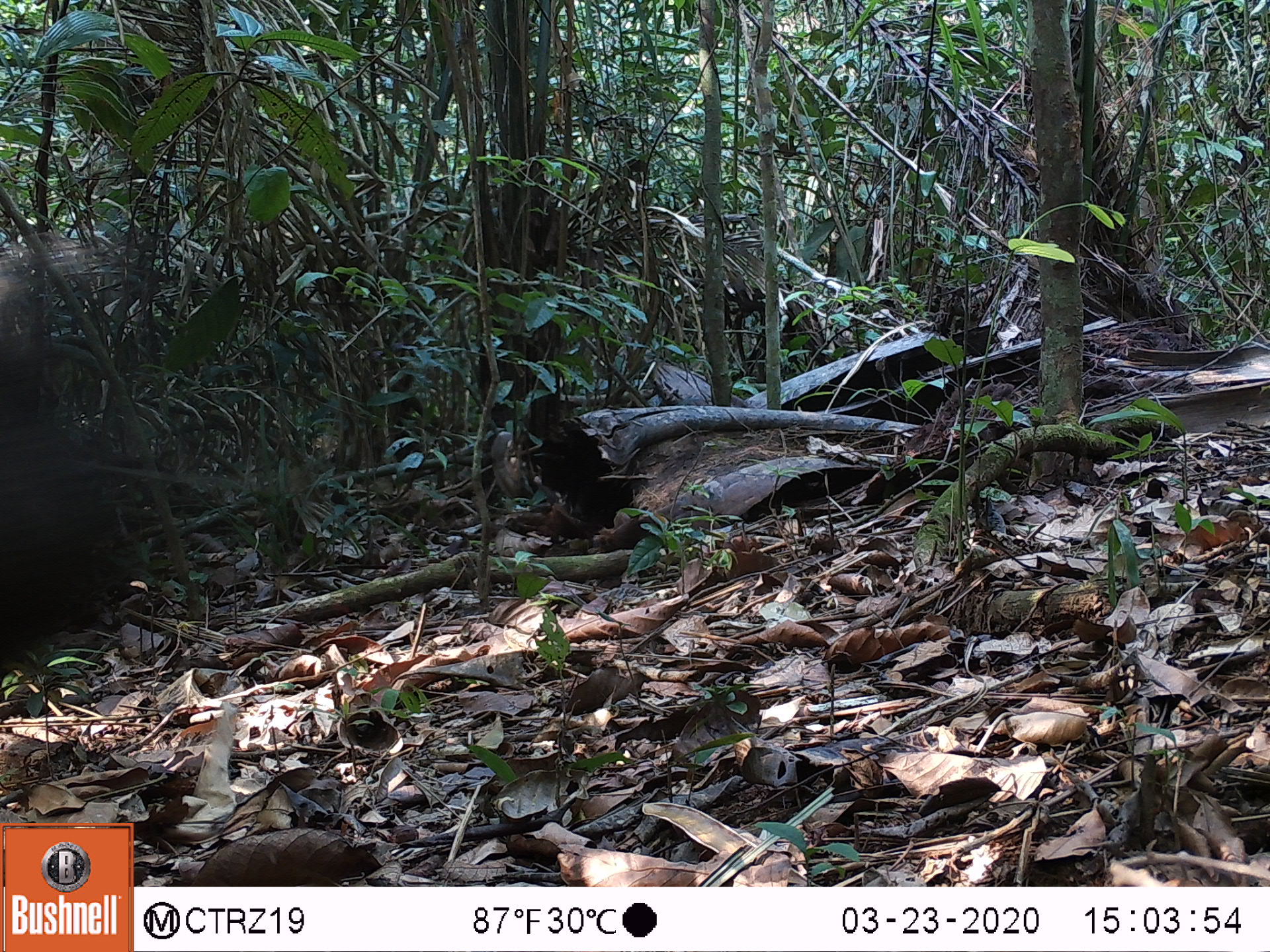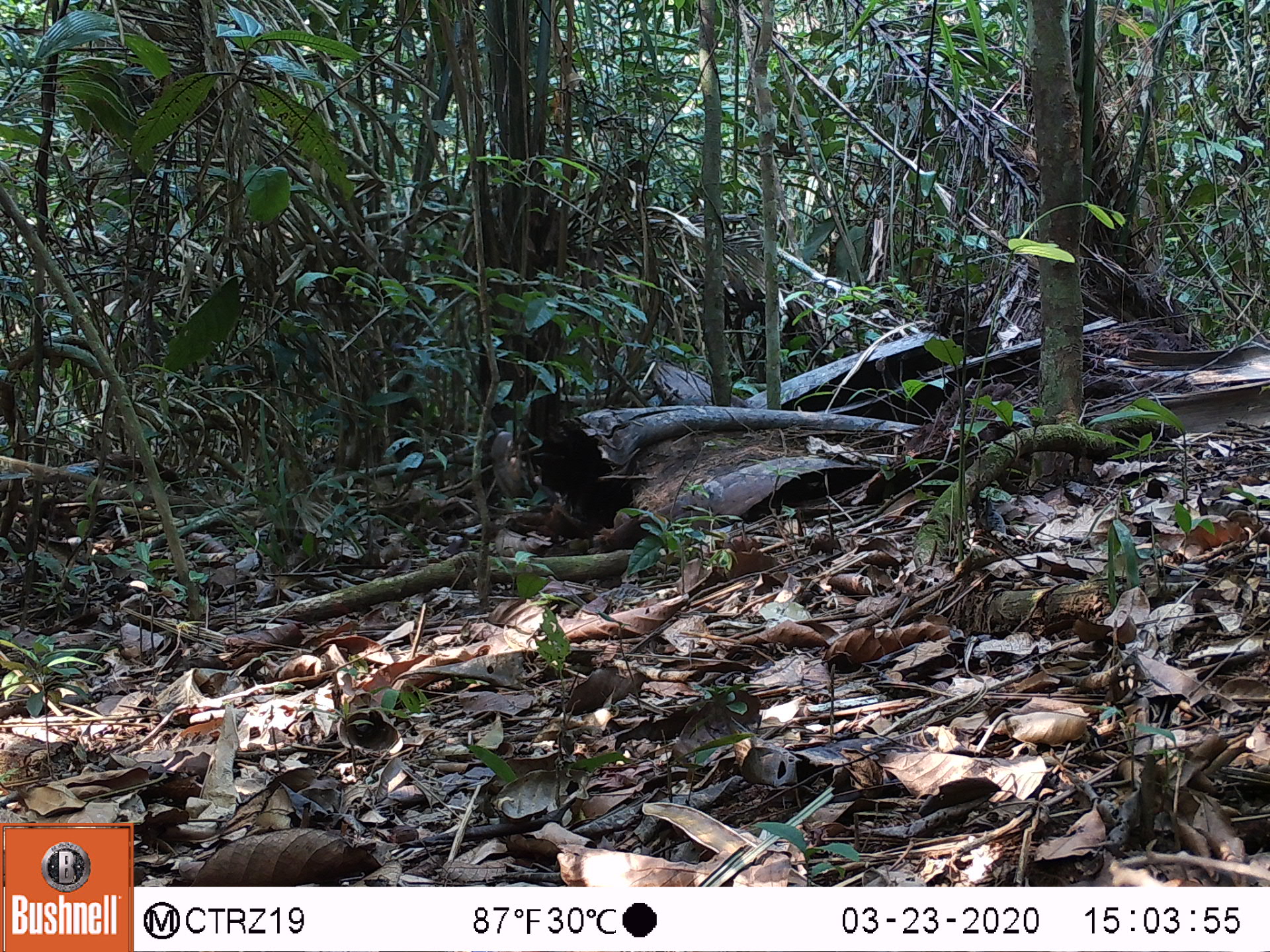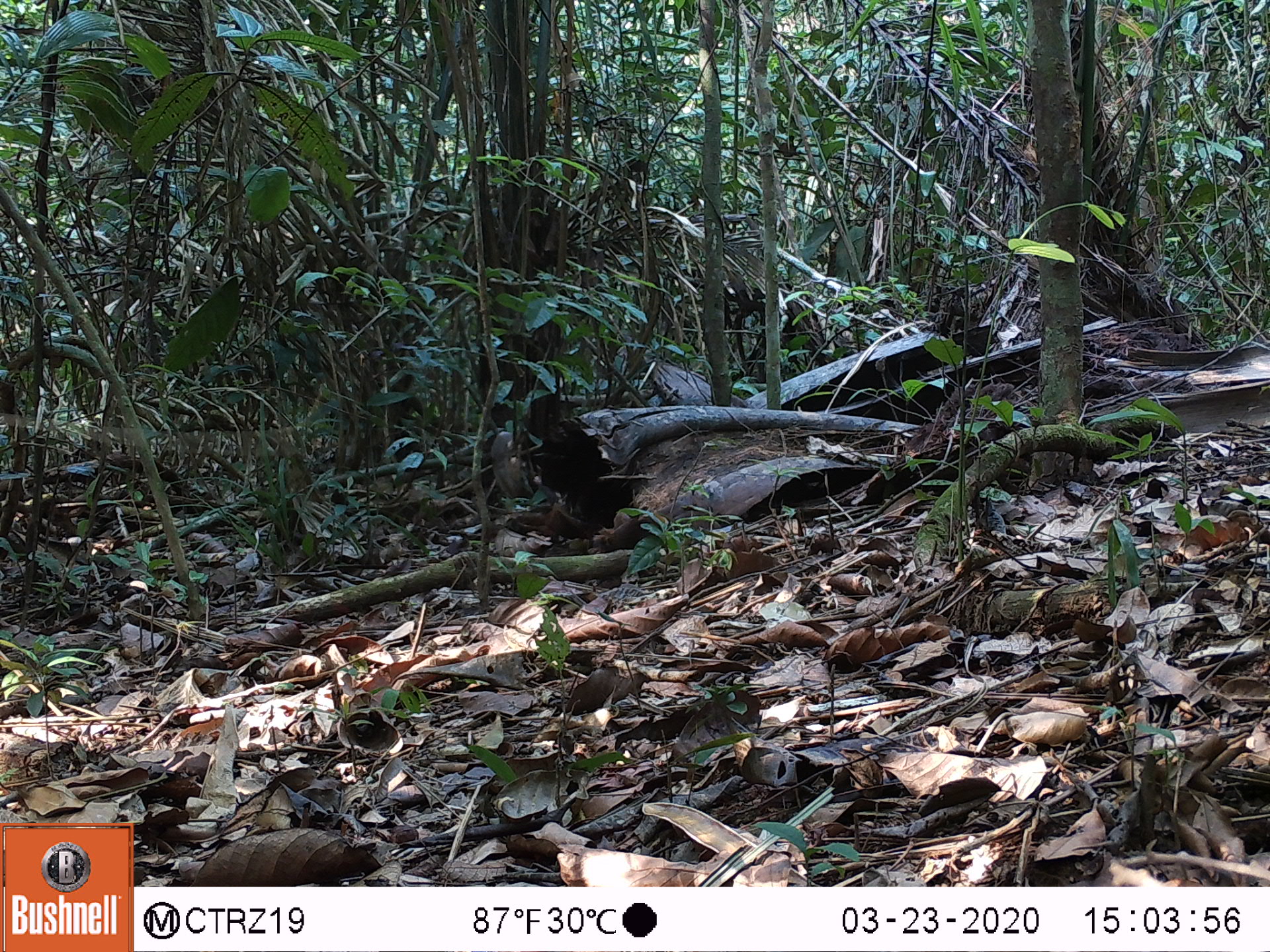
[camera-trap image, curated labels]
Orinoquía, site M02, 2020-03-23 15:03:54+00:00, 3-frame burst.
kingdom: Animalia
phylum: Chordata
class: Mammalia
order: Artiodactyla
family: Tayassuidae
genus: Pecari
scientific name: Pecari tajacu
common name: collared peccary